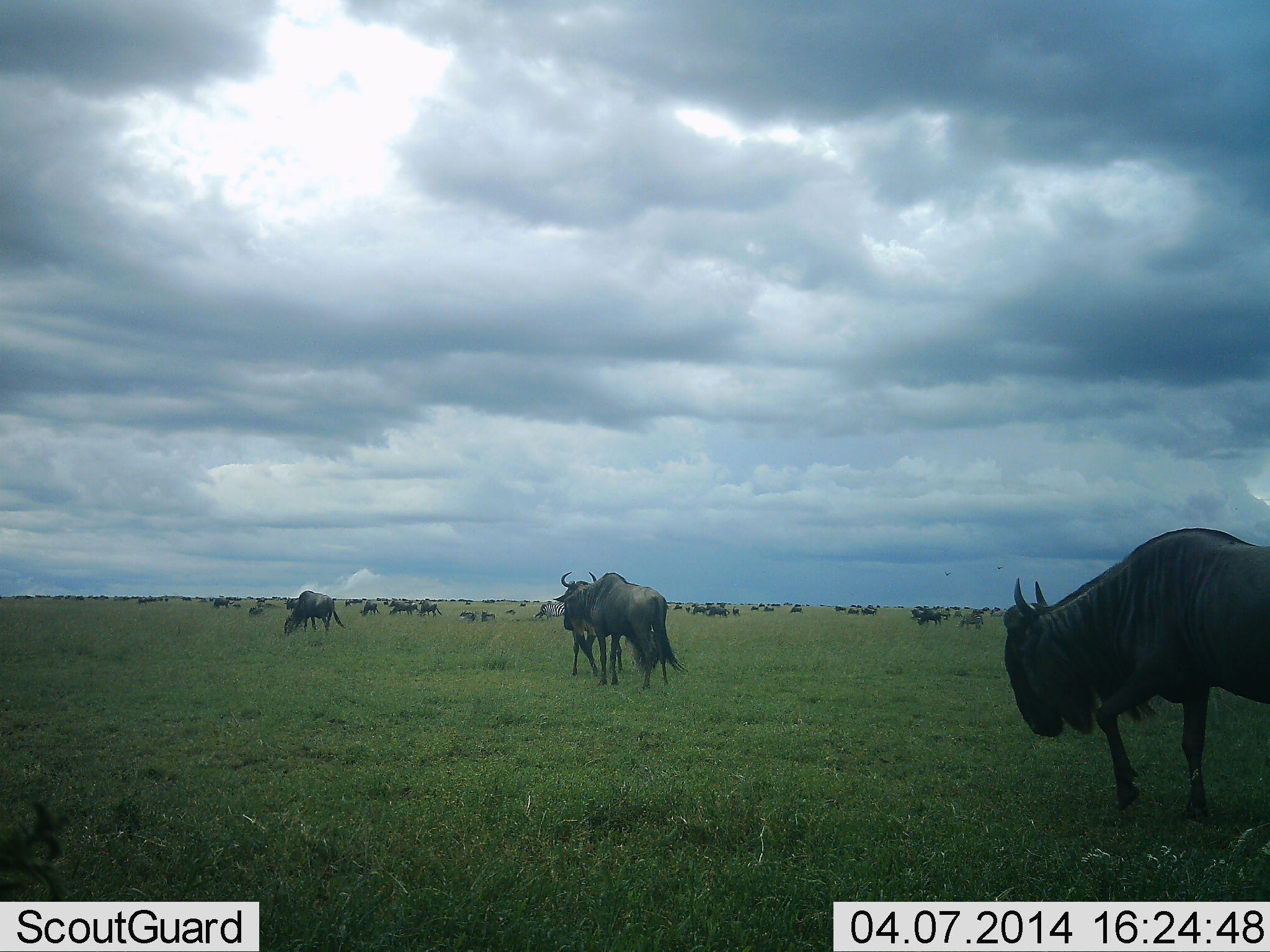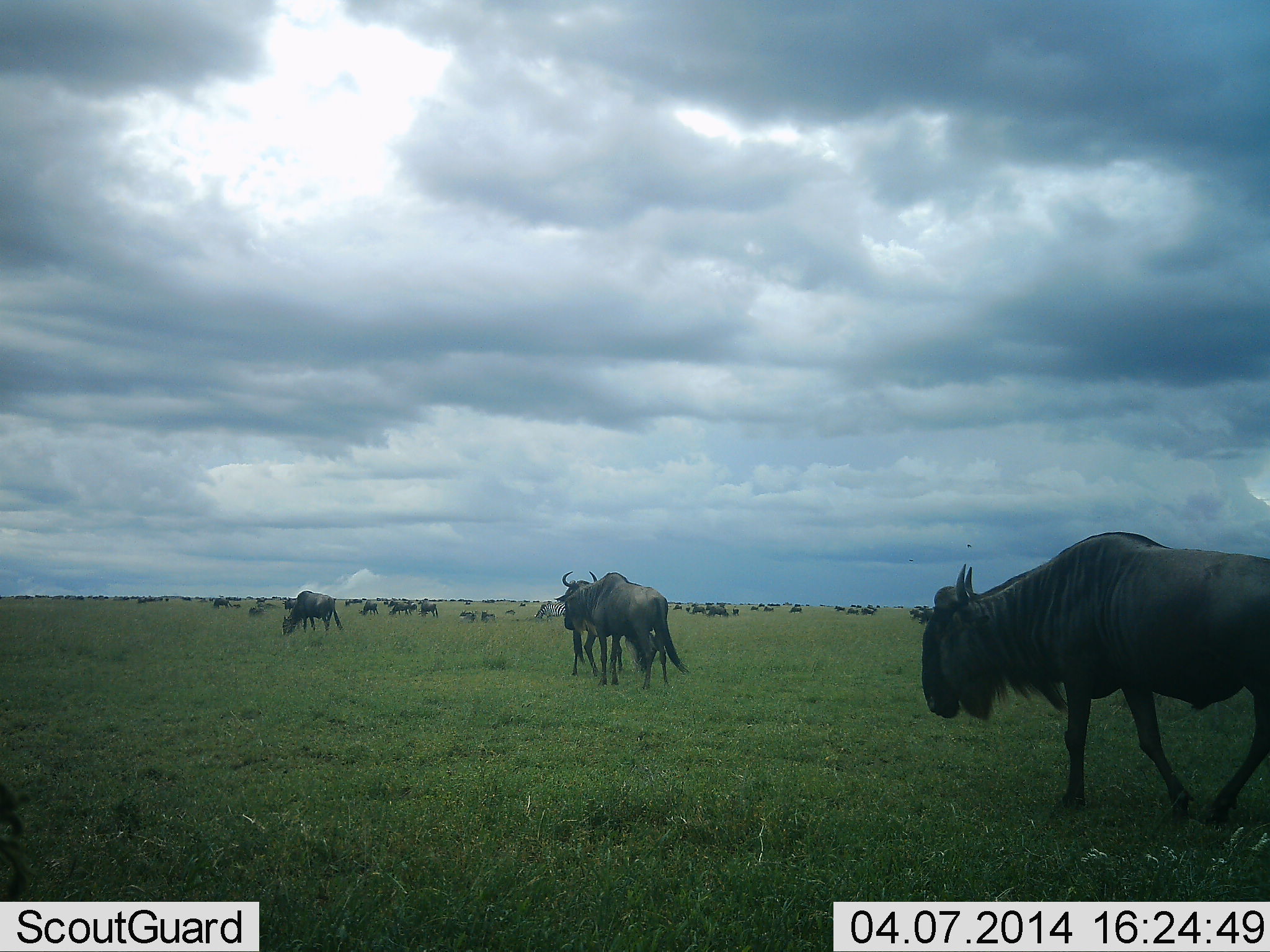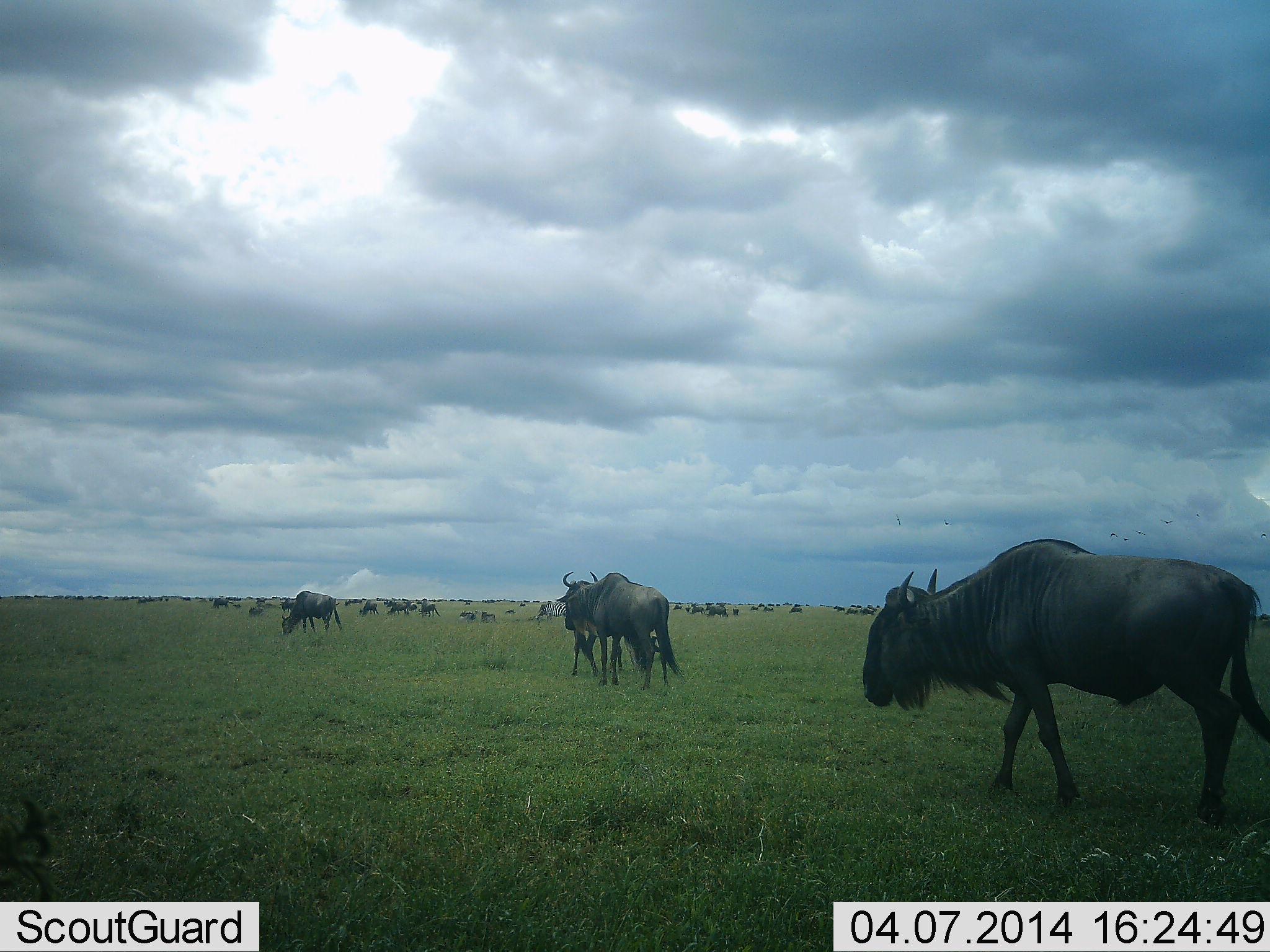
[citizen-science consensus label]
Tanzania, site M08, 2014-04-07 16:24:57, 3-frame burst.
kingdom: Animalia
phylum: Chordata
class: Mammalia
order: Artiodactyla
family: Bovidae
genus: Connochaetes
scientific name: Connochaetes taurinus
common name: blue wildebeest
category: wildebeest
Wildebeest (blue wildebeest) (Connochaetes taurinus), count 11-50. Behavior (volunteer vote fractions): standing 40%, resting 10%, moving 90%, interacting 10%. Young present (vote fraction): 0%. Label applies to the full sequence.